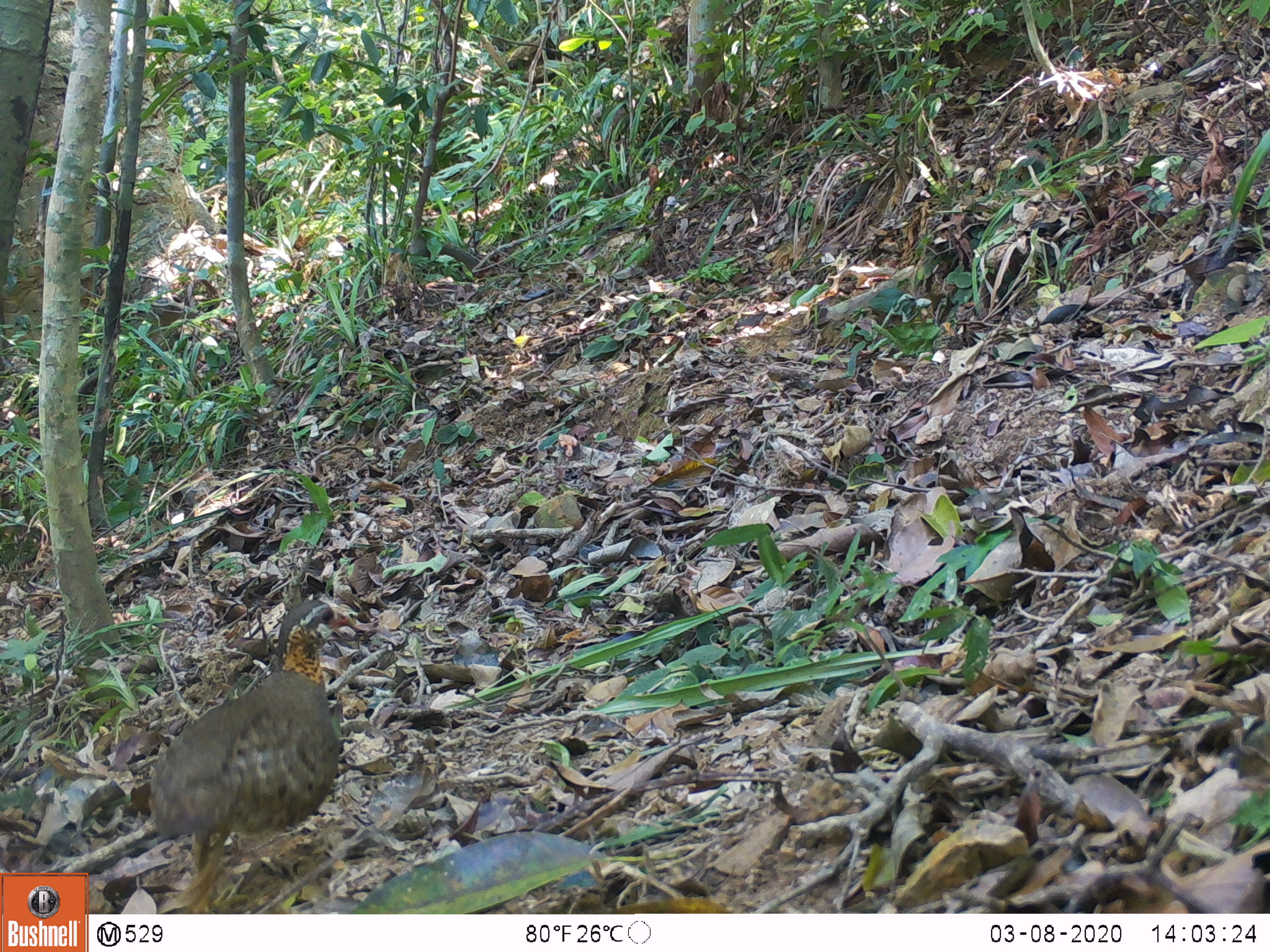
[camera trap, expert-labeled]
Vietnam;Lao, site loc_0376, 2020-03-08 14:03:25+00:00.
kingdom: Animalia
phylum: Chordata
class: Aves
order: Galliformes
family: Phasianidae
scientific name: Phasianidae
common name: partridge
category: unidentified partridge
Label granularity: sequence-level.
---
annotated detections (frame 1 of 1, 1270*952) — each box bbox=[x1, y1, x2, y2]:
unidentified partridge: bbox=[148, 596, 360, 914]